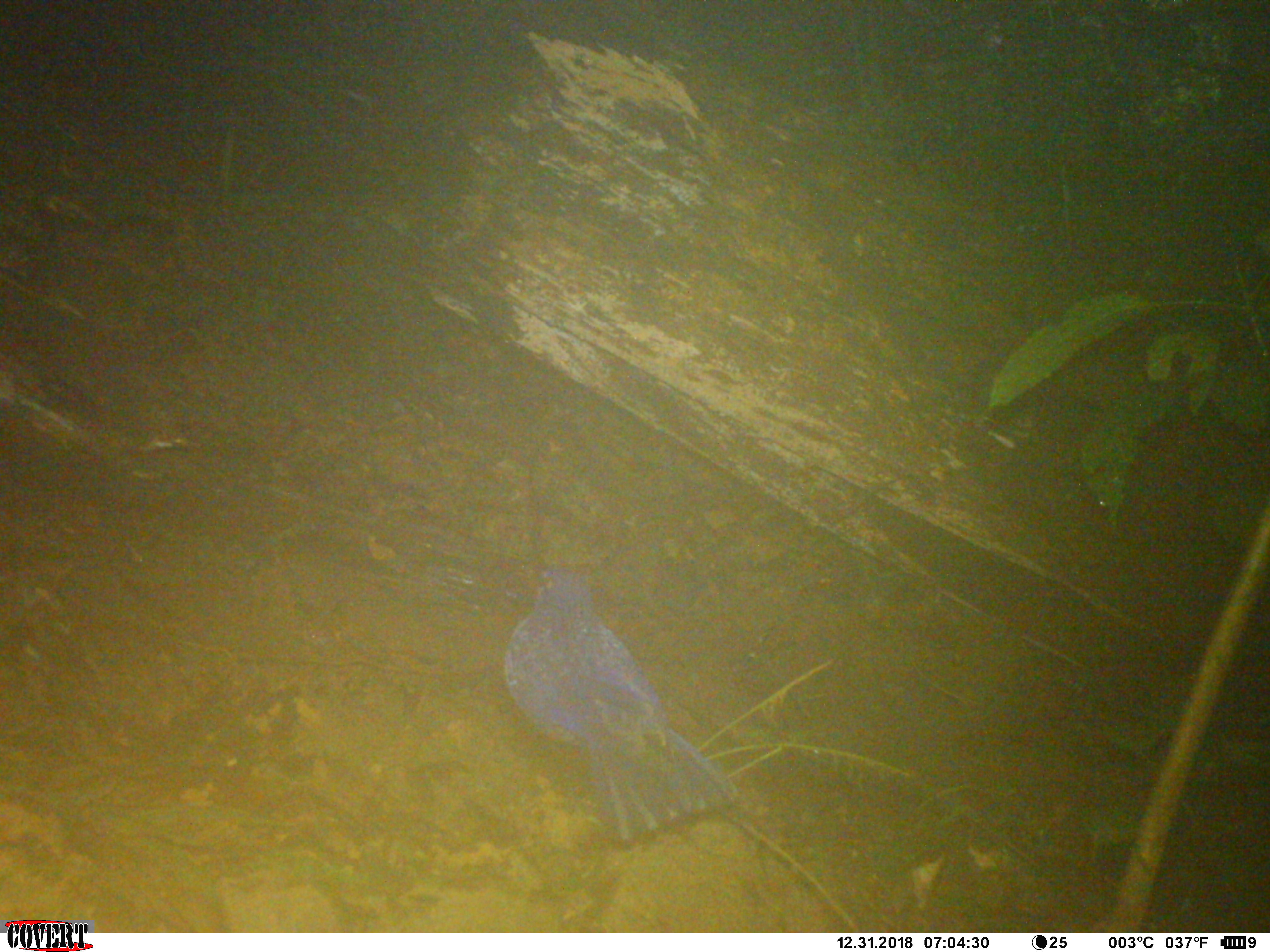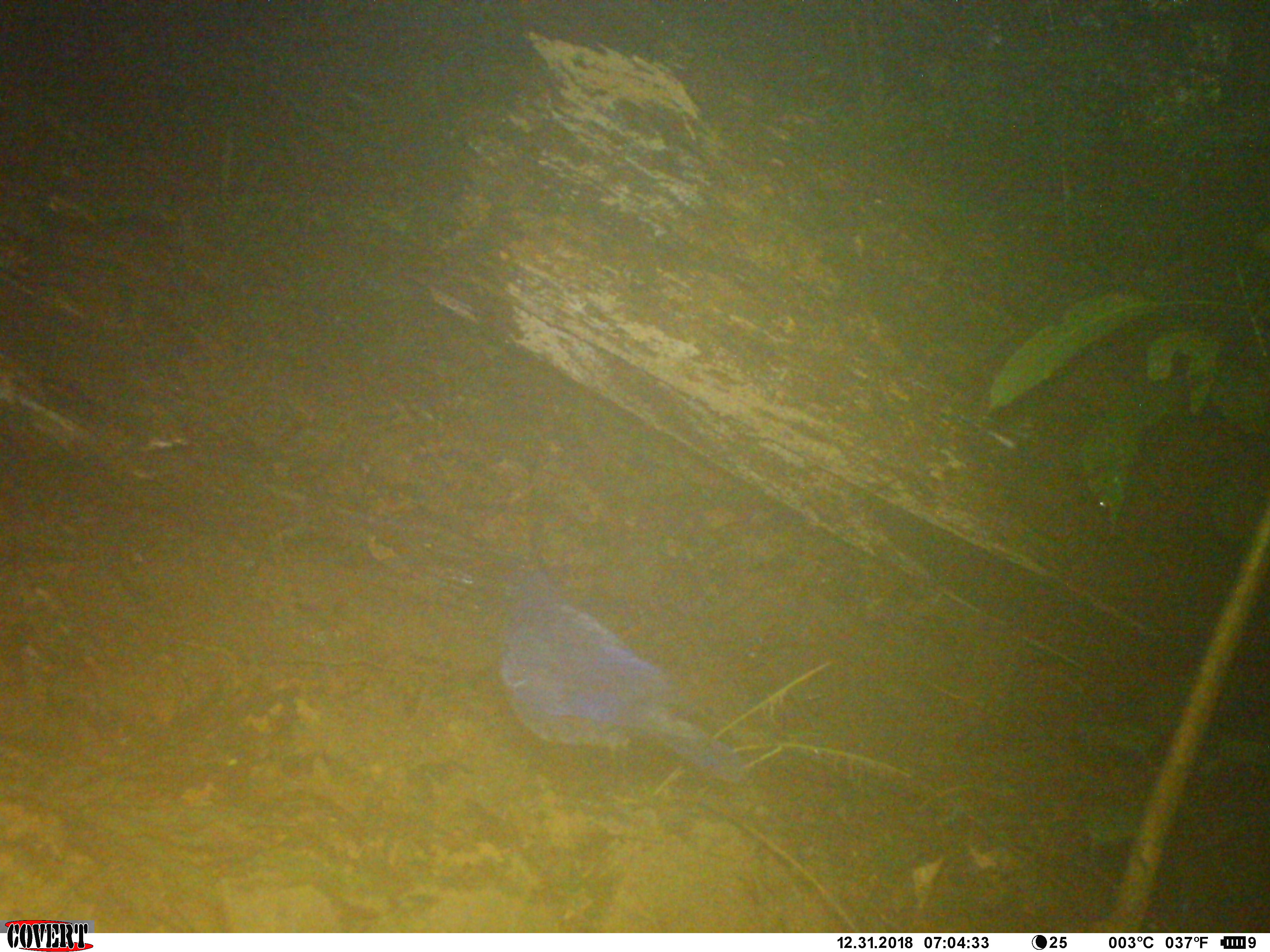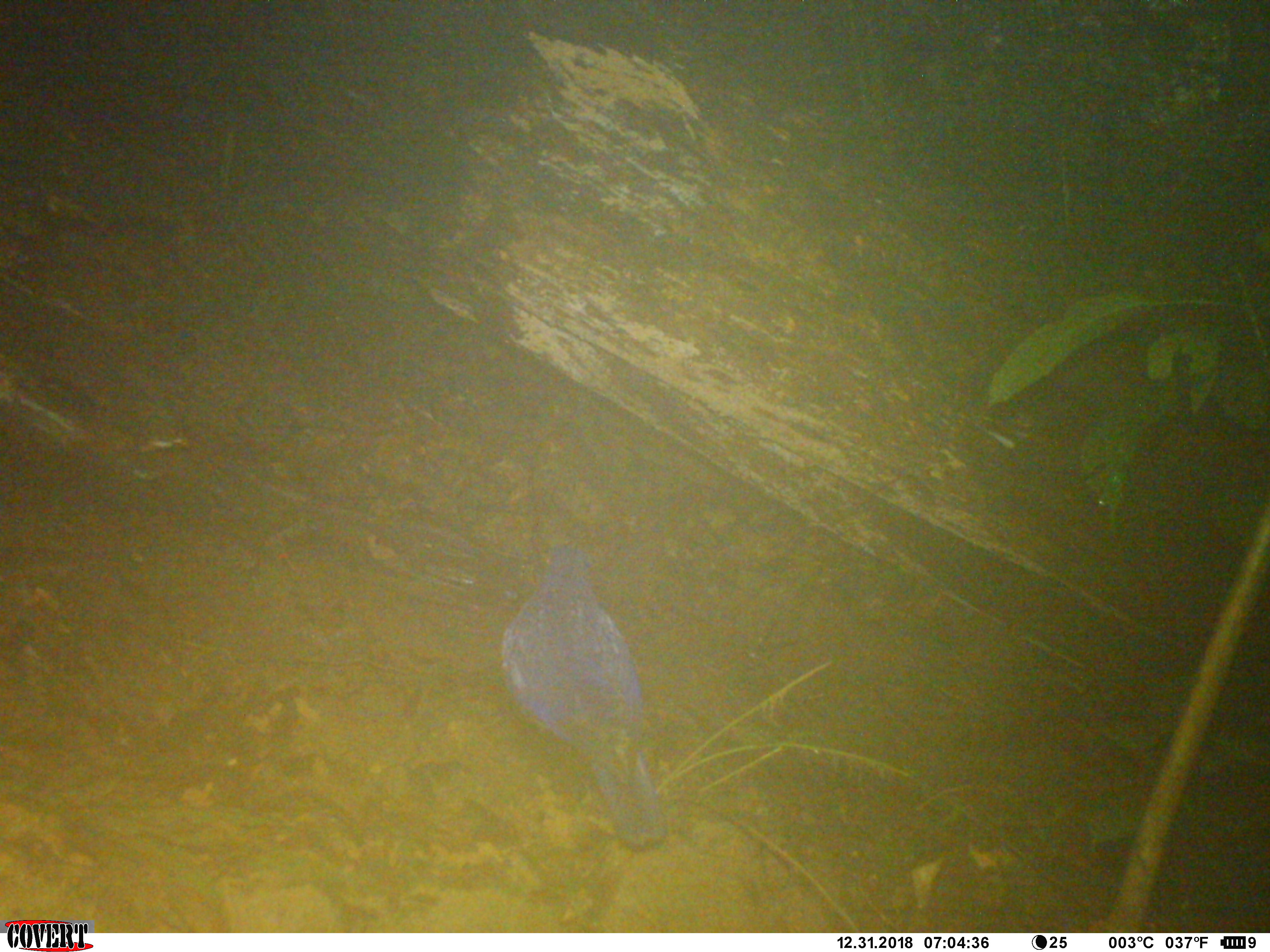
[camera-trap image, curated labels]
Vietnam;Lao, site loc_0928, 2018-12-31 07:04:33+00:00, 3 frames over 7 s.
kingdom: Animalia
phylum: Chordata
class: Aves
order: Passeriformes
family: Muscicapidae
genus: Myophonus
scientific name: Myophonus caeruleus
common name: blue whistling thrush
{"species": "blue whistling thrush (Myophonus caeruleus)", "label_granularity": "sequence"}